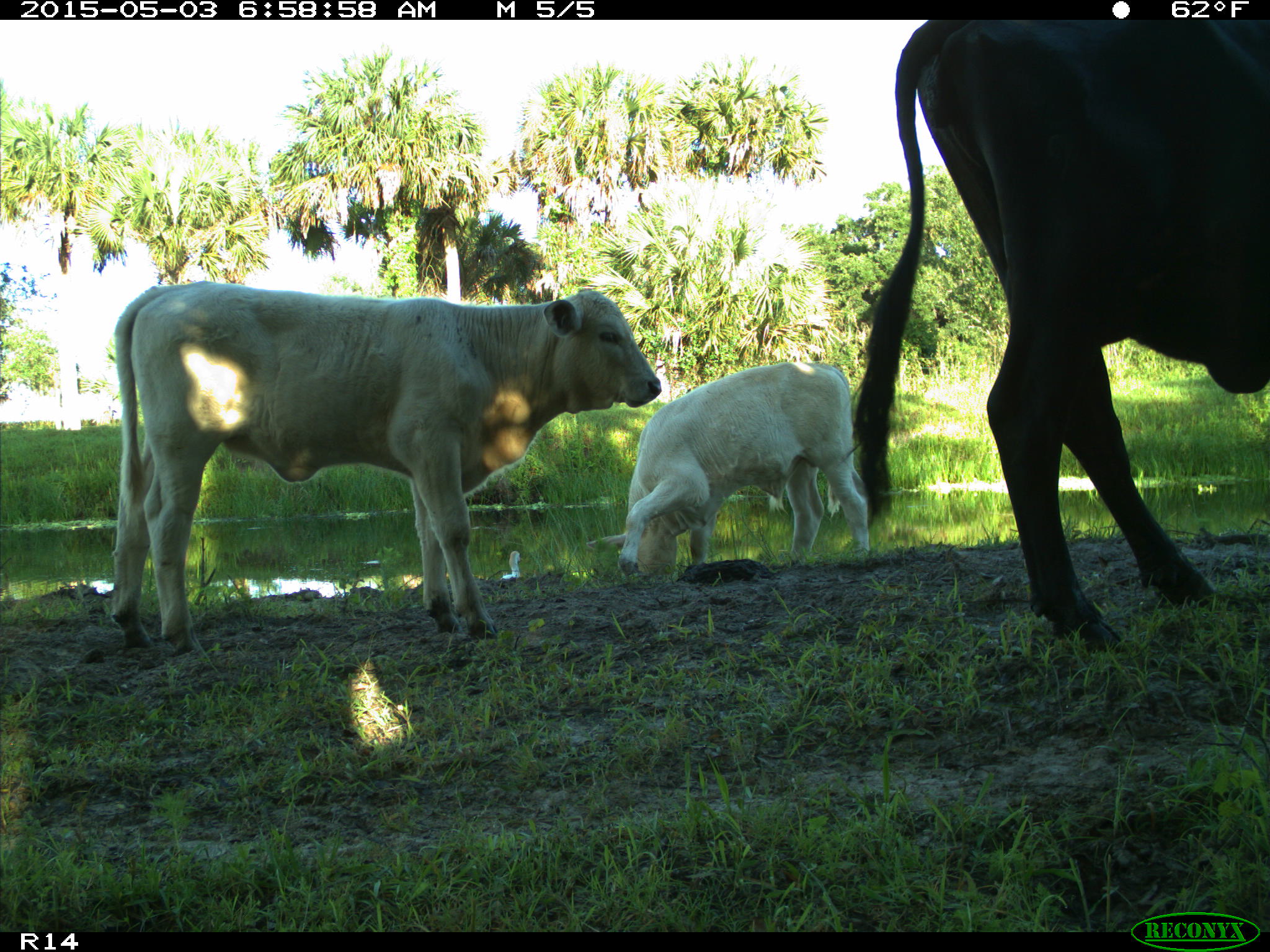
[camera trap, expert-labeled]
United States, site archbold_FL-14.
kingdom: Animalia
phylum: Chordata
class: Mammalia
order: Artiodactyla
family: Bovidae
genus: Bos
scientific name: Bos taurus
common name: domestic cow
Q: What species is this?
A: Bos taurus (domestic cow).